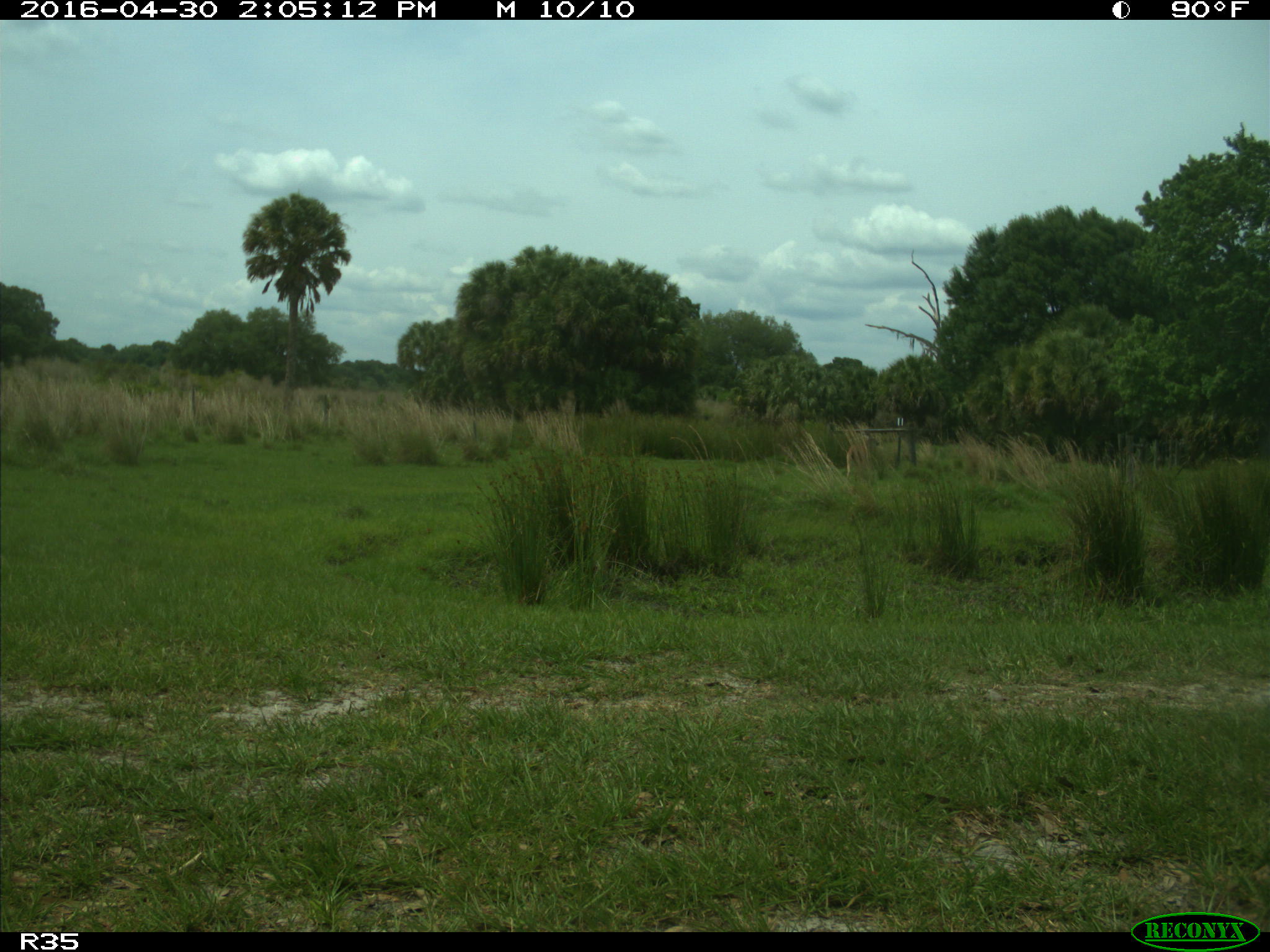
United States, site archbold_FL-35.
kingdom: Animalia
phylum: Chordata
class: Mammalia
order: Artiodactyla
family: Cervidae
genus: Odocoileus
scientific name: Odocoileus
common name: deer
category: unidentified deer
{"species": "unidentified deer (deer) (Odocoileus)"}